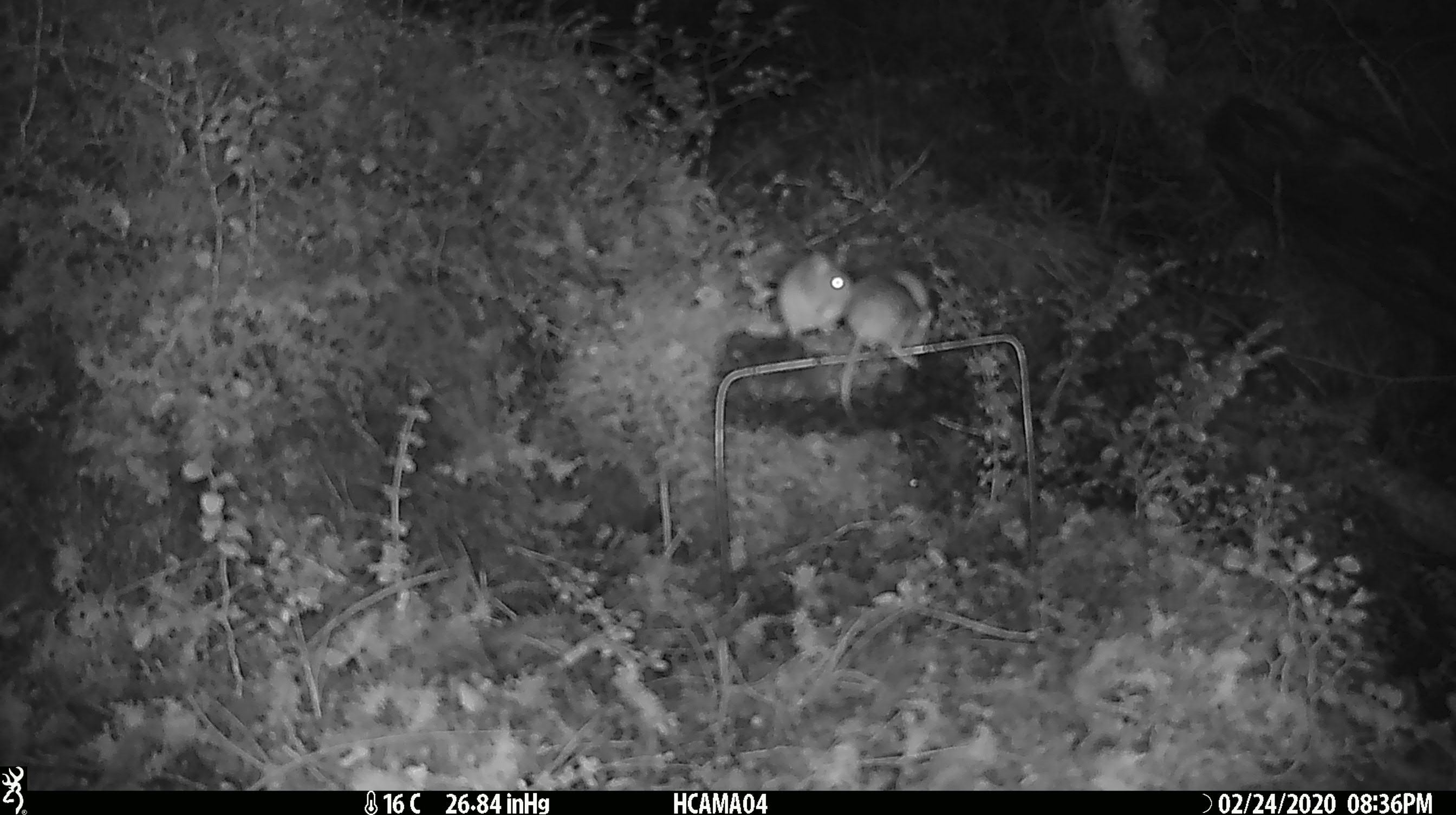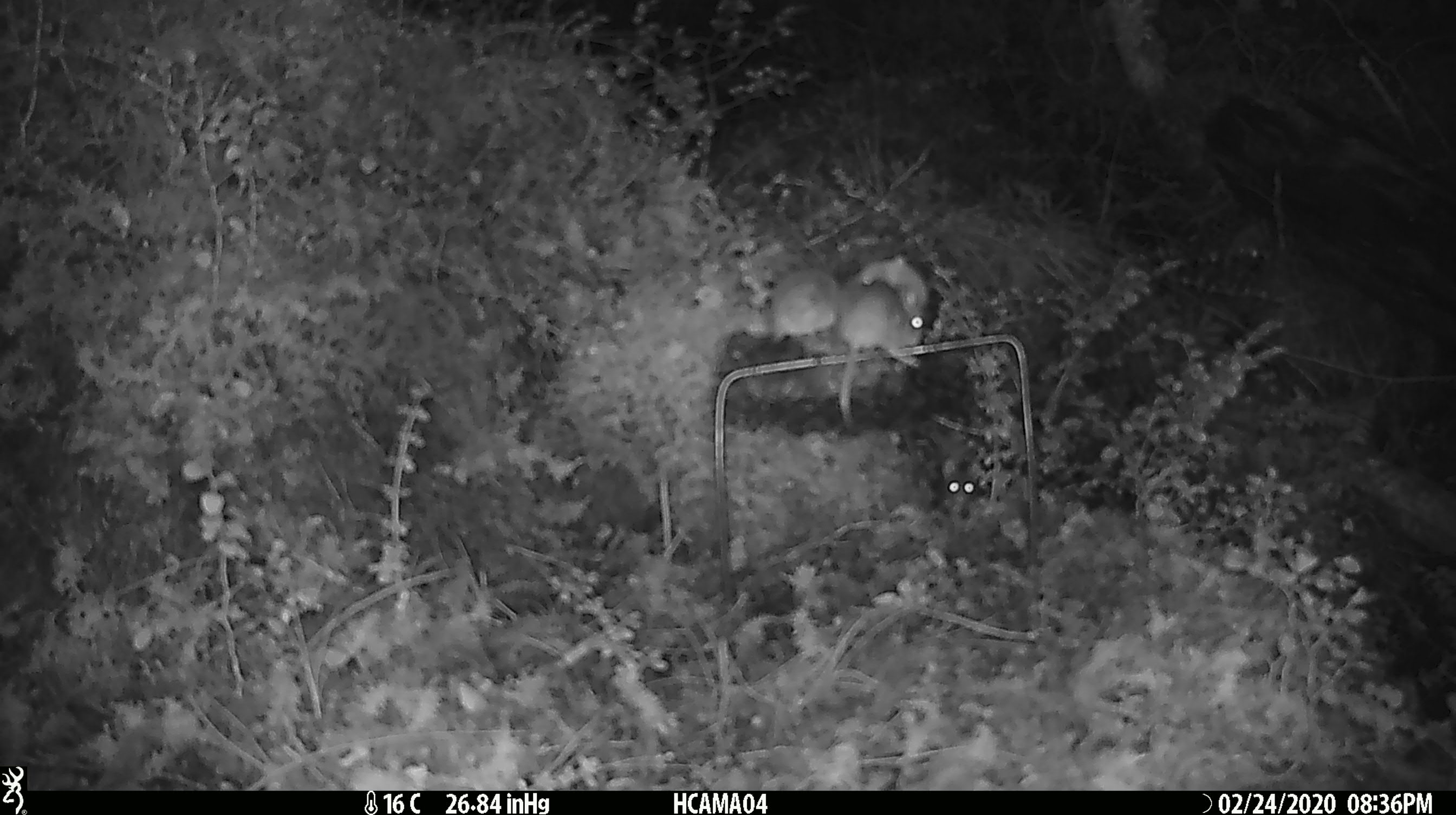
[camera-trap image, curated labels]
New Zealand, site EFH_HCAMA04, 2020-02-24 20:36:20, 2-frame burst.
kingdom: Animalia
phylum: Chordata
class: Mammalia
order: Rodentia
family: Muridae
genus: Mus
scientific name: Mus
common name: mouse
Mouse (Mus).